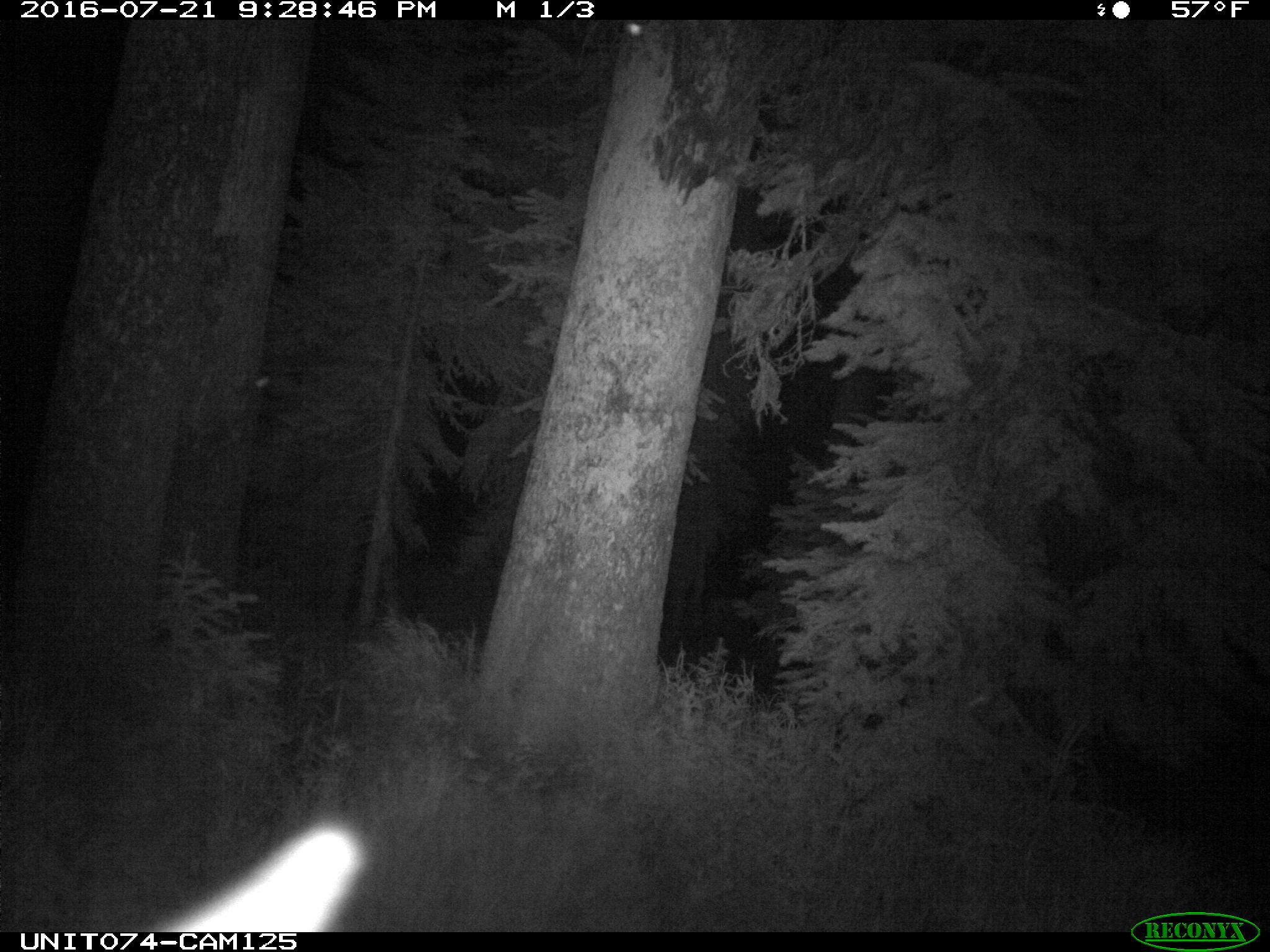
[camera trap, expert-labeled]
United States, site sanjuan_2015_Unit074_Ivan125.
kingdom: Animalia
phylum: Chordata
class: Mammalia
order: Artiodactyla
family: Cervidae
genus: Cervus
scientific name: Cervus elaphus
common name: red deer